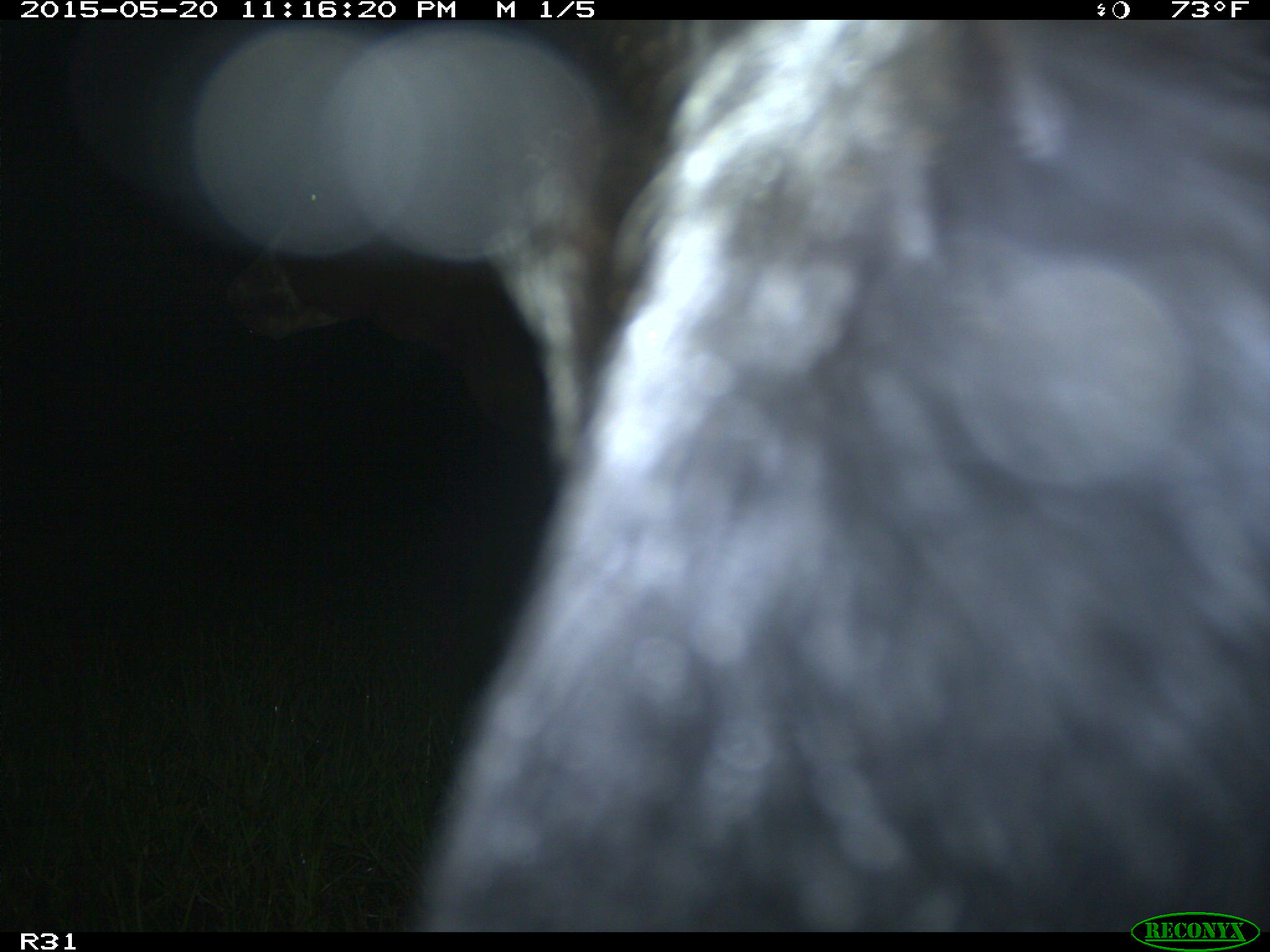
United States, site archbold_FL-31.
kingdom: Animalia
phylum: Chordata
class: Mammalia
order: Artiodactyla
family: Bovidae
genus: Bos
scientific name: Bos taurus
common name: domestic cow